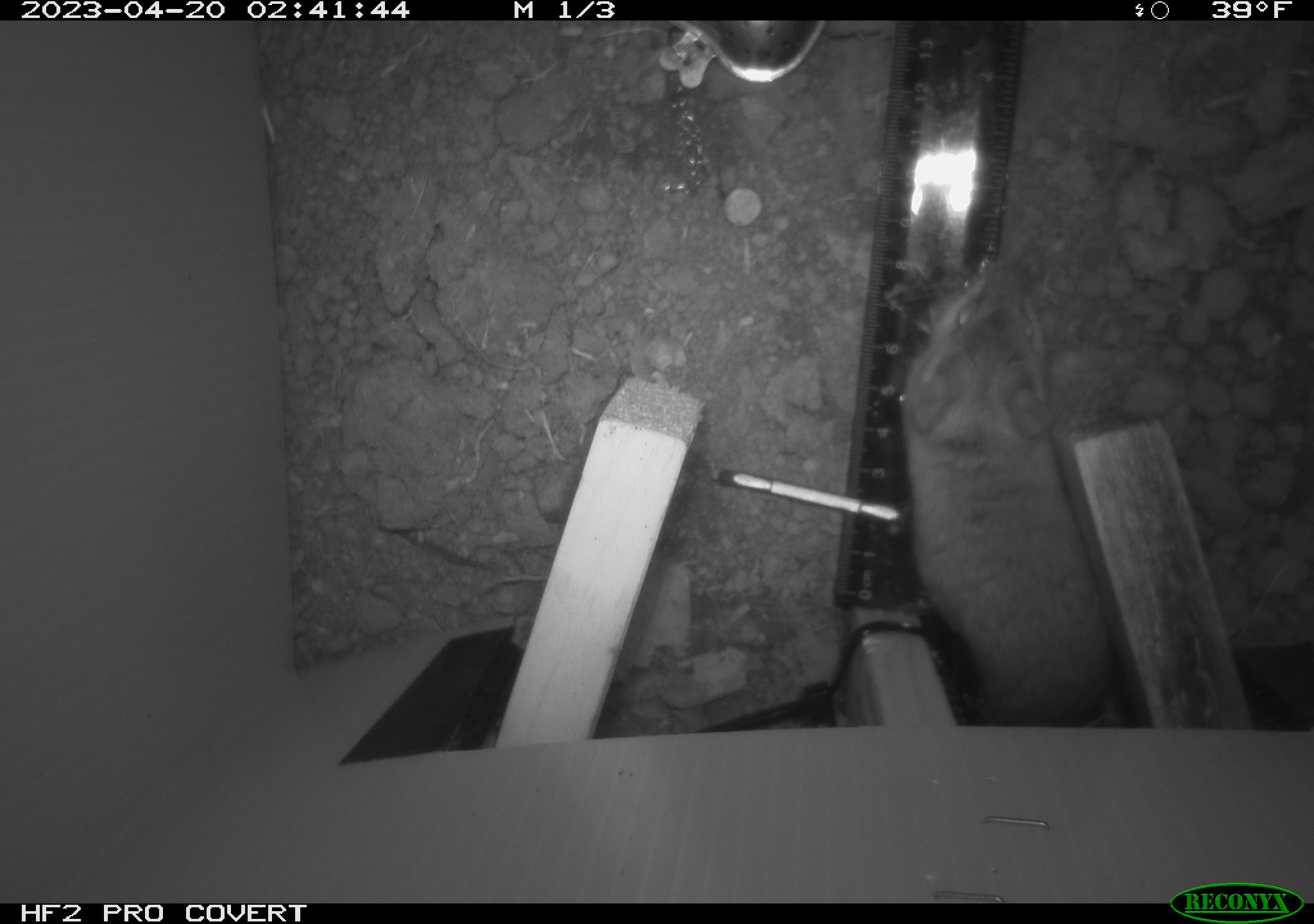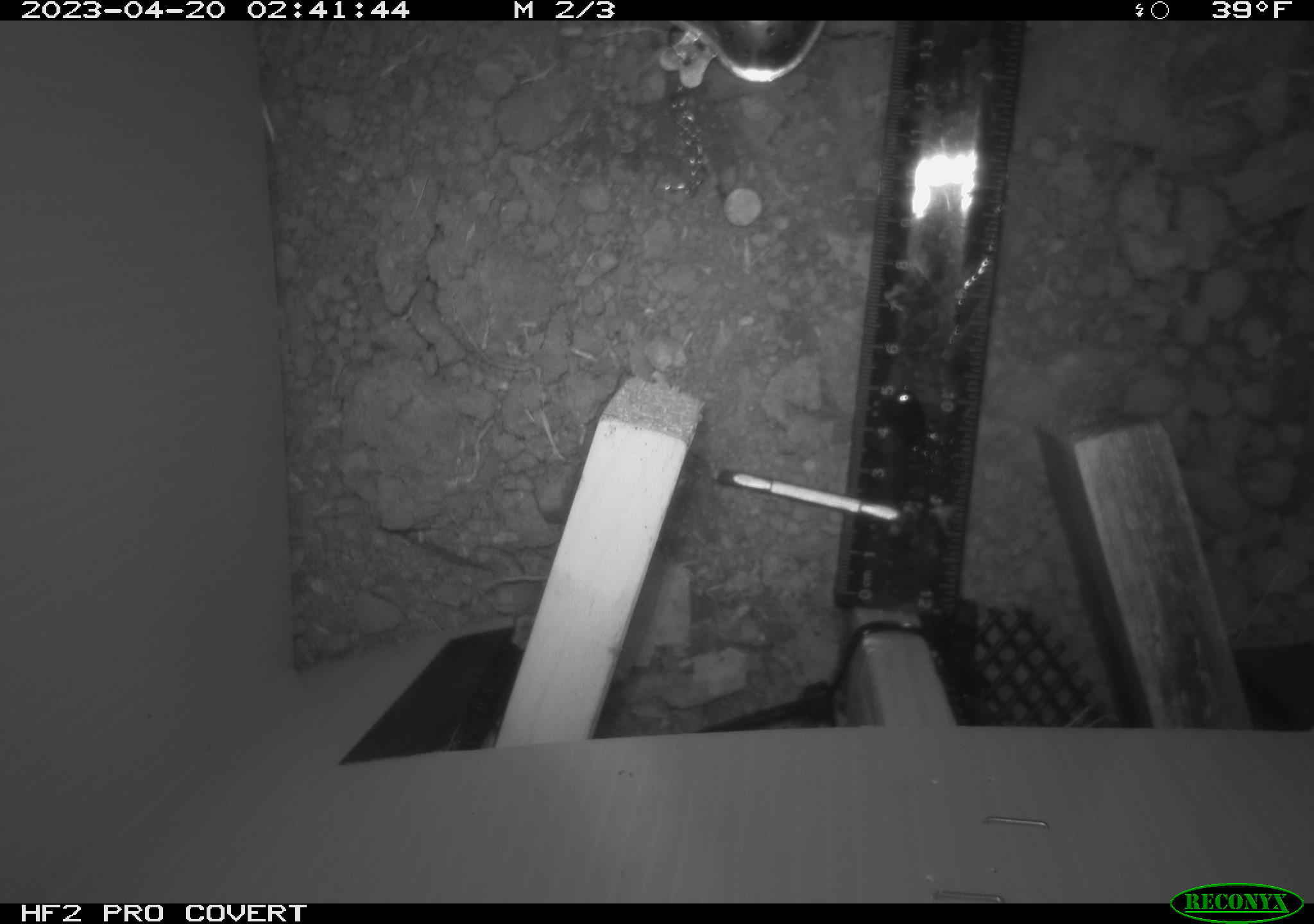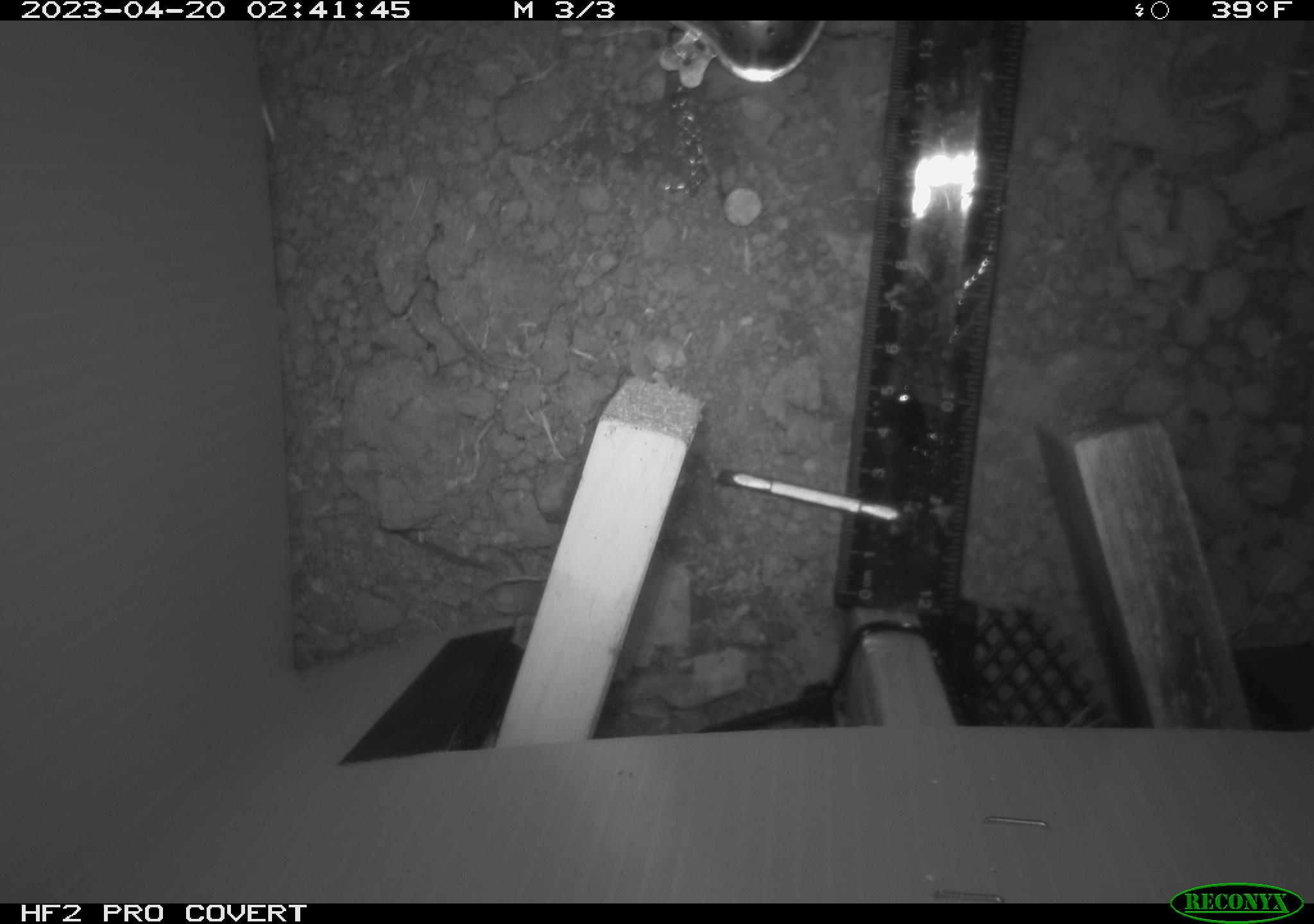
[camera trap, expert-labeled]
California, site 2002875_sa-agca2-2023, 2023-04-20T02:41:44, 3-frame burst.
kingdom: Animalia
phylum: Chordata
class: Mammalia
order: Rodentia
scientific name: Rodentia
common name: mouse species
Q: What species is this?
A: Mouse species (Rodentia).